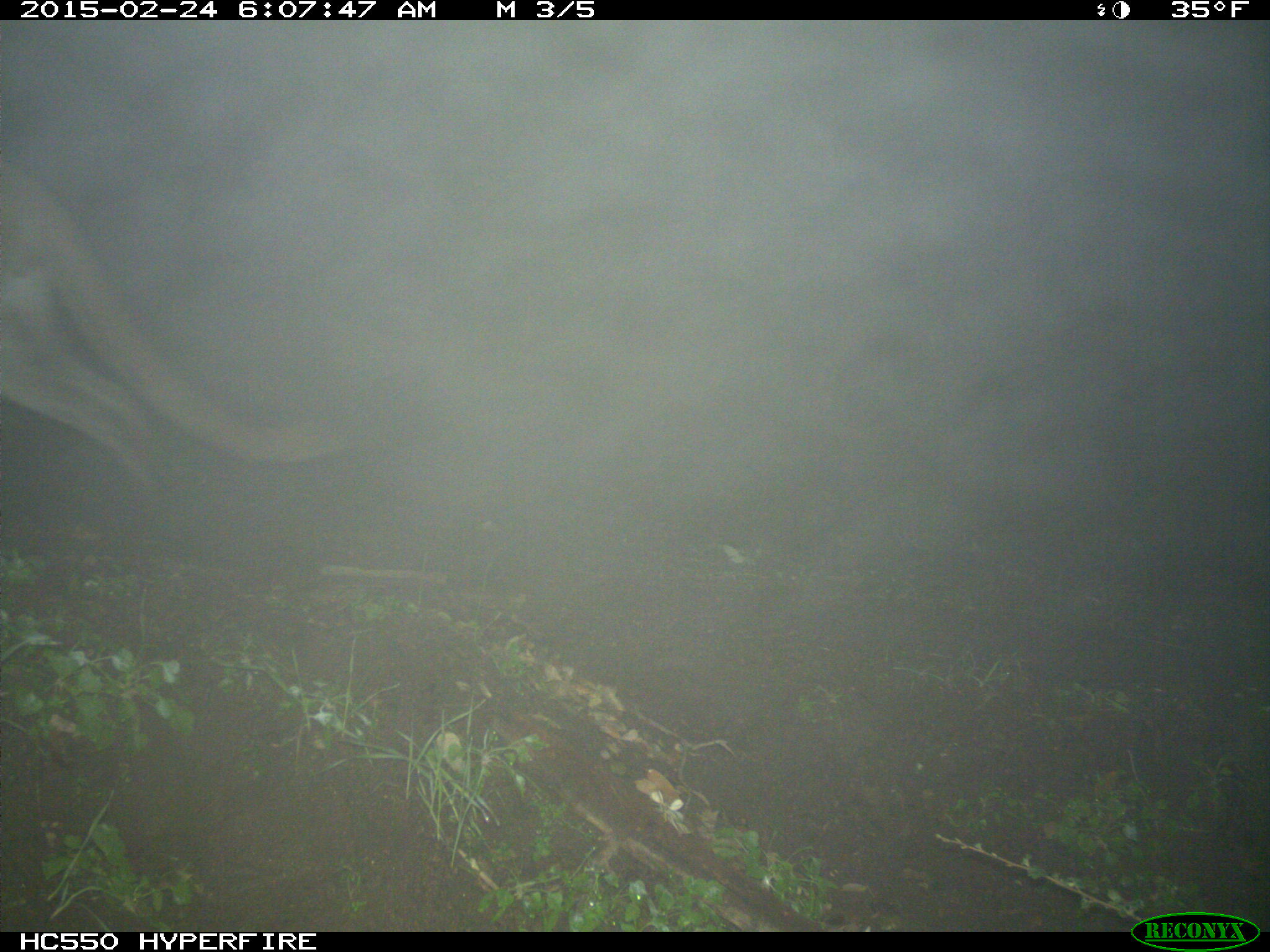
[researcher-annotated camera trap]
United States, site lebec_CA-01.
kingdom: Animalia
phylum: Chordata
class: Mammalia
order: Carnivora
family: Felidae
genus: Puma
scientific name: Puma concolor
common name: mountain lion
Puma concolor (mountain lion).